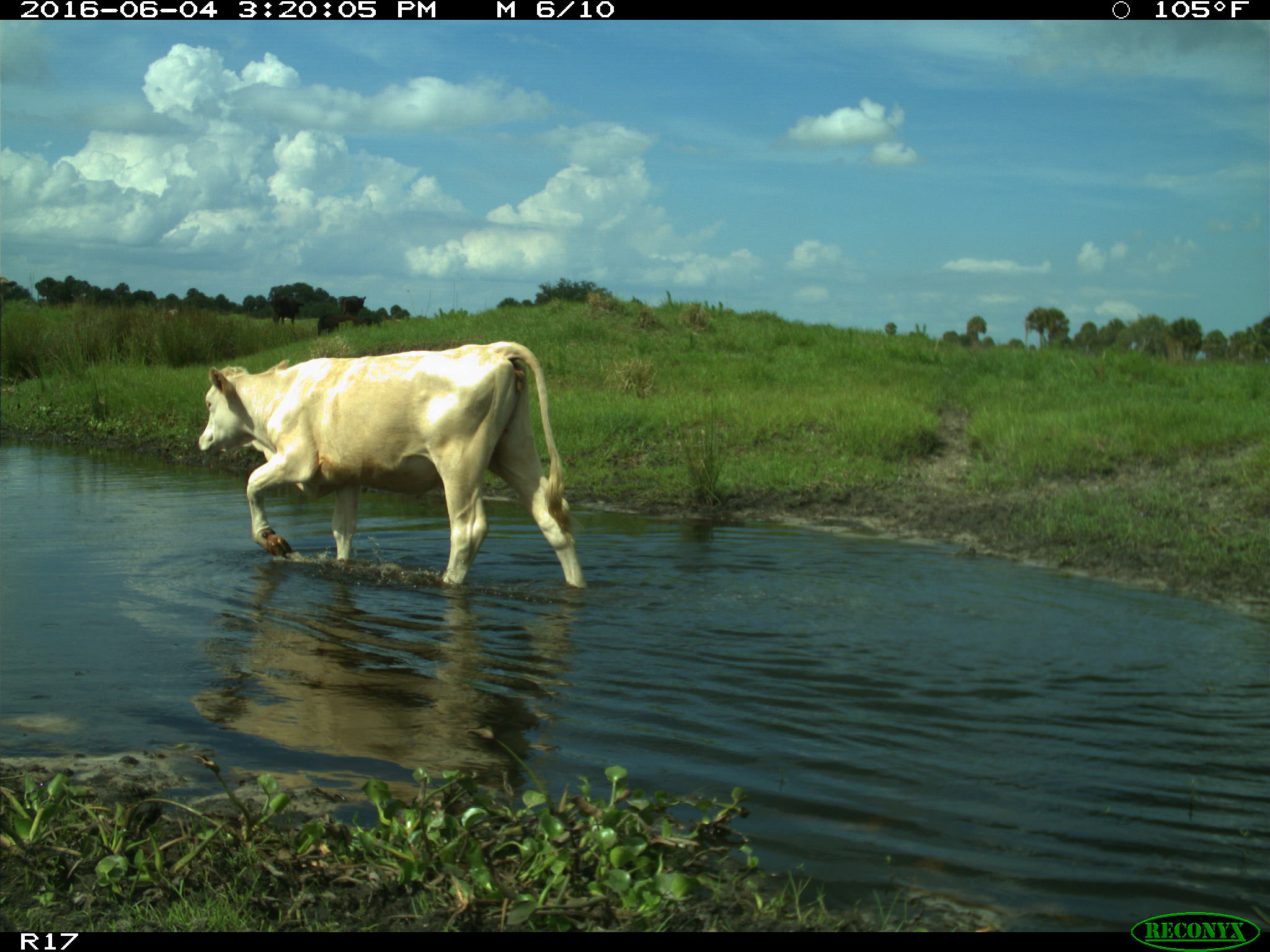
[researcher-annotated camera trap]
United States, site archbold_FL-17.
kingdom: Animalia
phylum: Chordata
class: Mammalia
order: Artiodactyla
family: Bovidae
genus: Bos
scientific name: Bos taurus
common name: domestic cow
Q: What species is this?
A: Bos taurus (domestic cow).